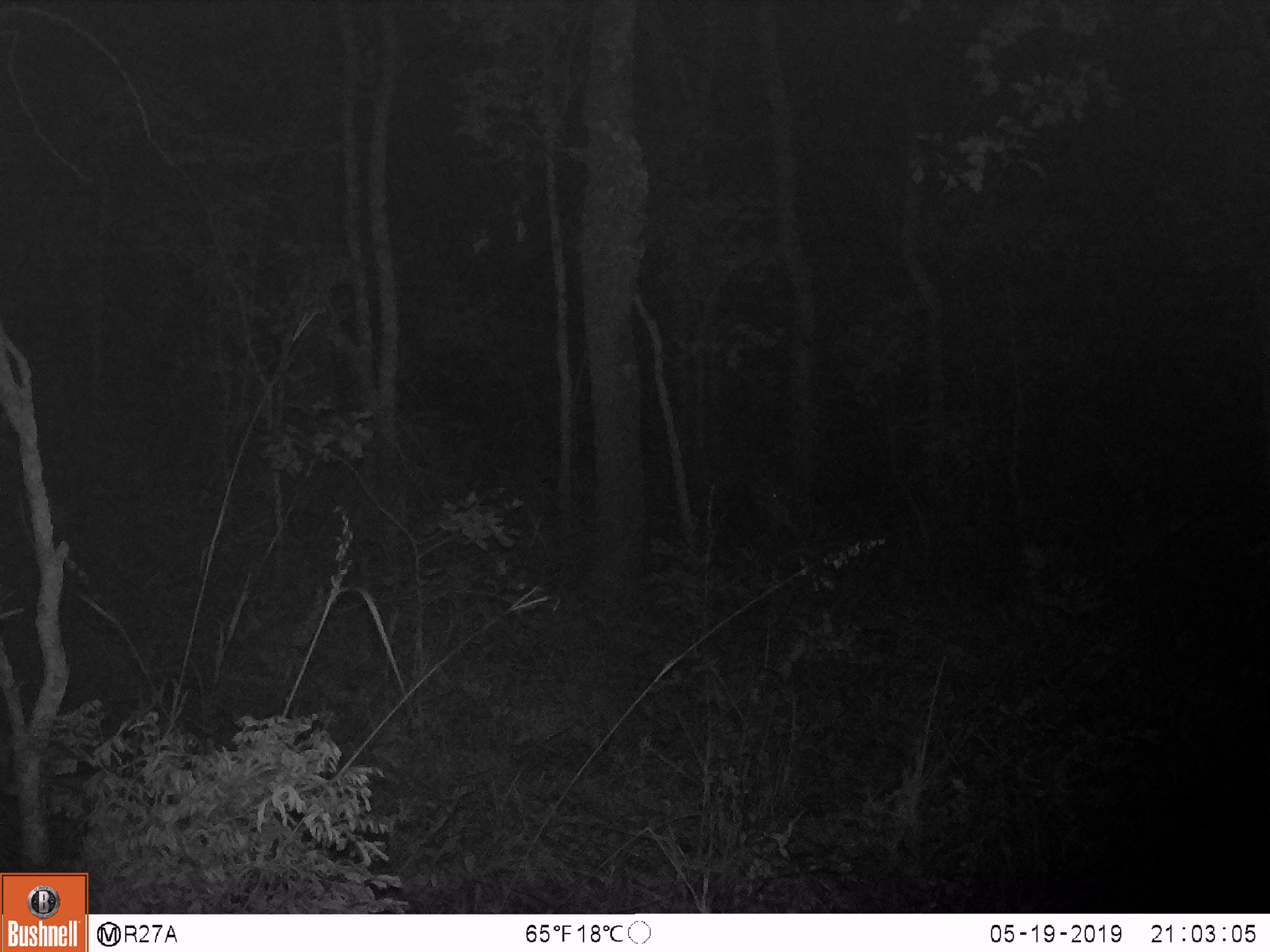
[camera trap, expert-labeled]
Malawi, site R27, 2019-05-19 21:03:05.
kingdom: Animalia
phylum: Chordata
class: Mammalia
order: Artiodactyla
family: Bovidae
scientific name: Antilopinae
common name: small antelope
Small antelope (Antilopinae), count 1.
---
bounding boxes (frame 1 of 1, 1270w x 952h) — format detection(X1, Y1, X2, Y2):
small antelope: detection(680, 429, 805, 548)